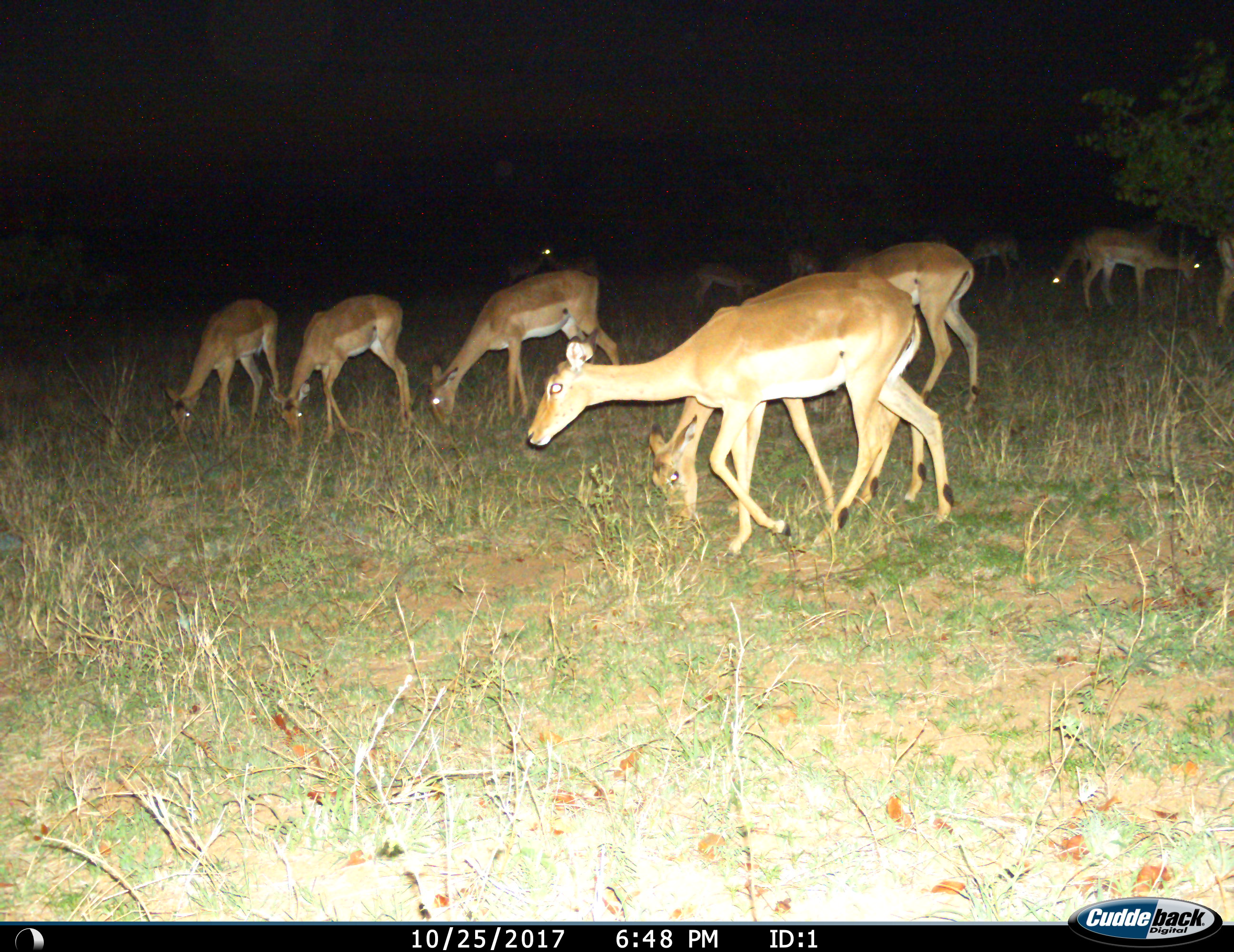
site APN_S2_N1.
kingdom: Animalia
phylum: Chordata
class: Mammalia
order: Artiodactyla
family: Bovidae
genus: Aepyceros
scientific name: Aepyceros melampus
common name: impala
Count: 11-50.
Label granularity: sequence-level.